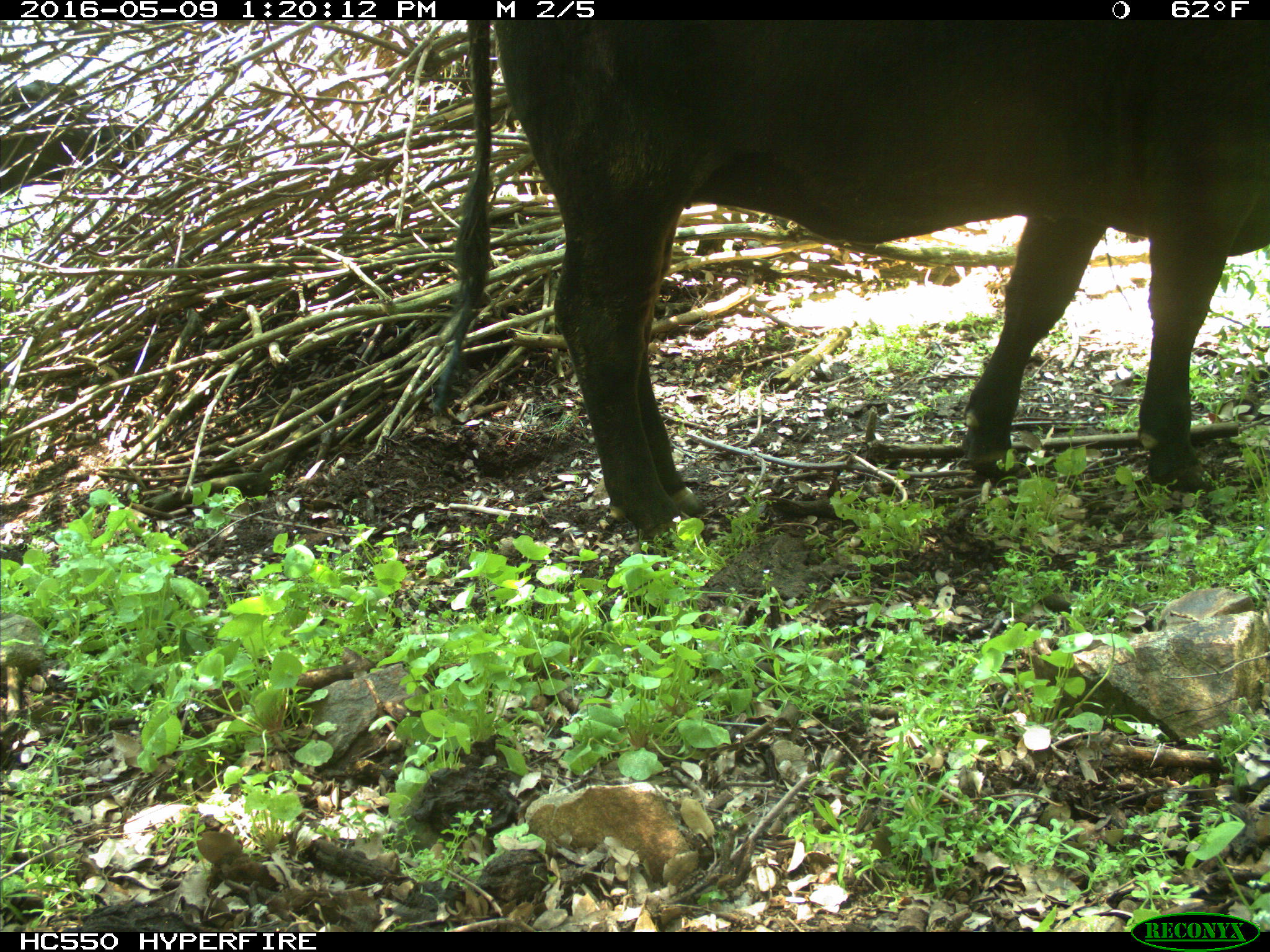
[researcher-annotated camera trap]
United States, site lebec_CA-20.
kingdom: Animalia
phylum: Chordata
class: Mammalia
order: Artiodactyla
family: Bovidae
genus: Bos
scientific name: Bos taurus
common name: domestic cow